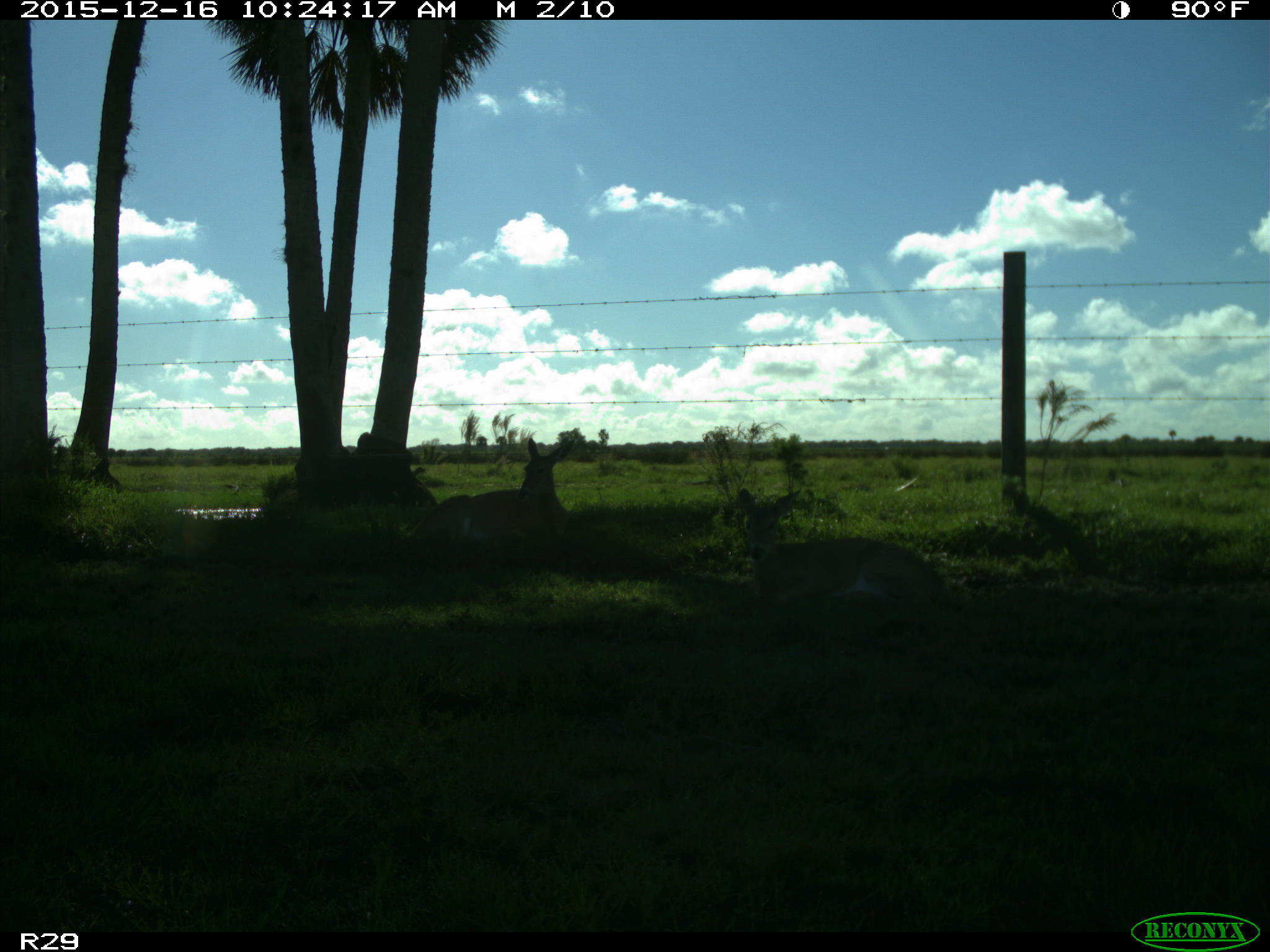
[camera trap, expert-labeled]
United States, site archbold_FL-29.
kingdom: Animalia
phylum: Chordata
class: Mammalia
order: Artiodactyla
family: Cervidae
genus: Odocoileus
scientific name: Odocoileus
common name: deer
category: unidentified deer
Unidentified deer (deer) (Odocoileus).